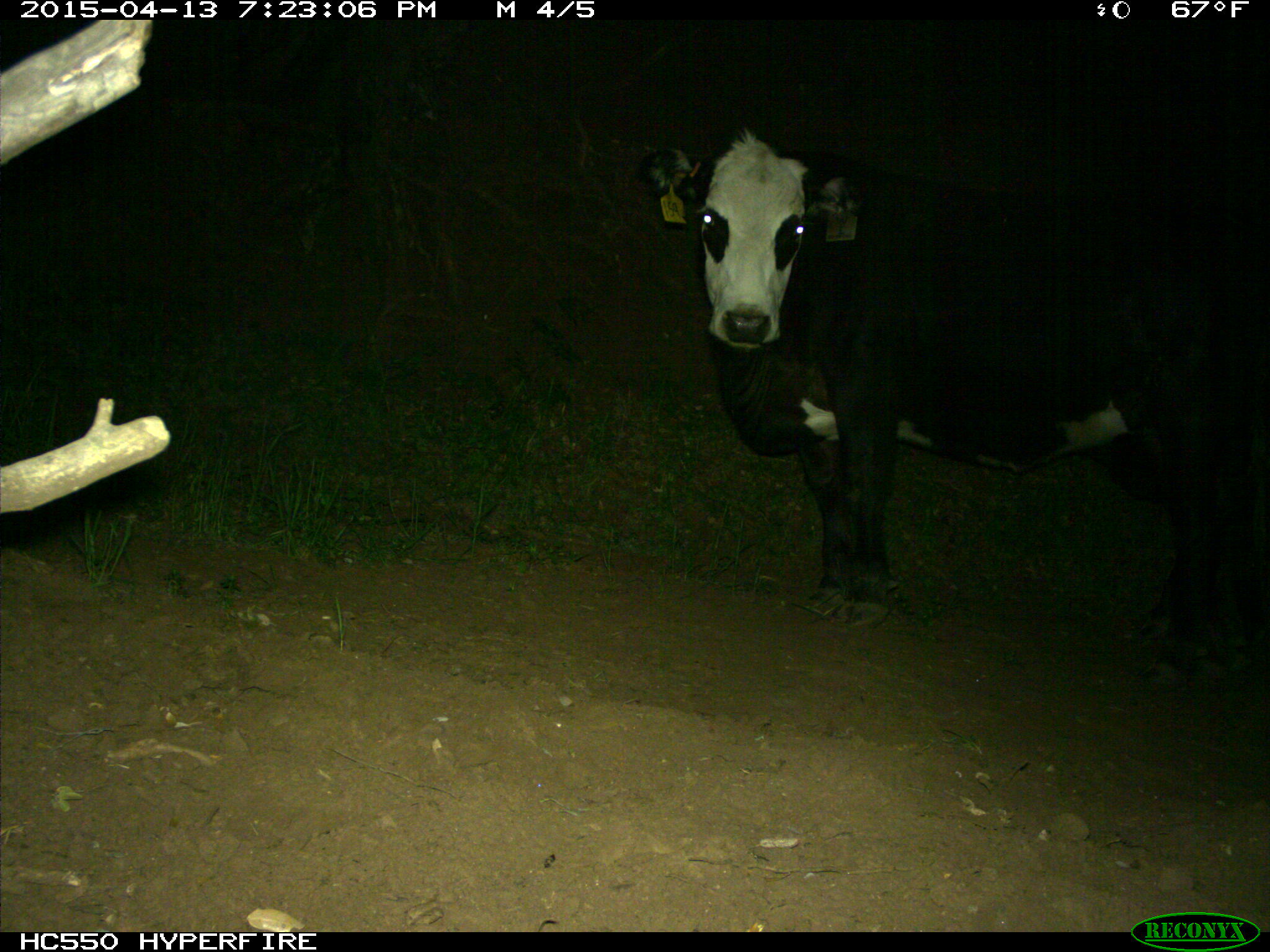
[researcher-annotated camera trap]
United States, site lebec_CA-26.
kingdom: Animalia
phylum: Chordata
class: Mammalia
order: Artiodactyla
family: Bovidae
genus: Bos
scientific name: Bos taurus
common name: domestic cow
Bos taurus (domestic cow).